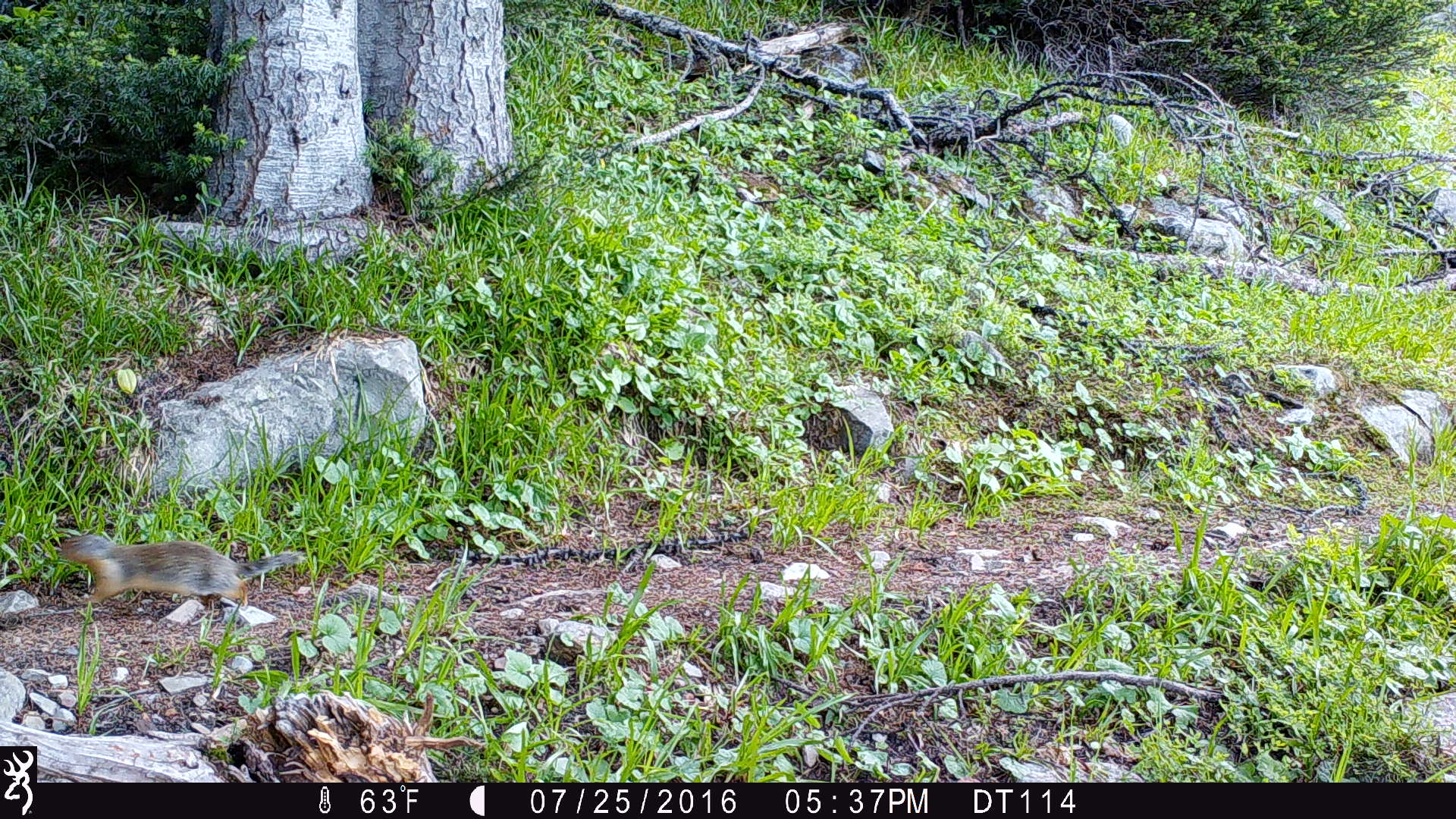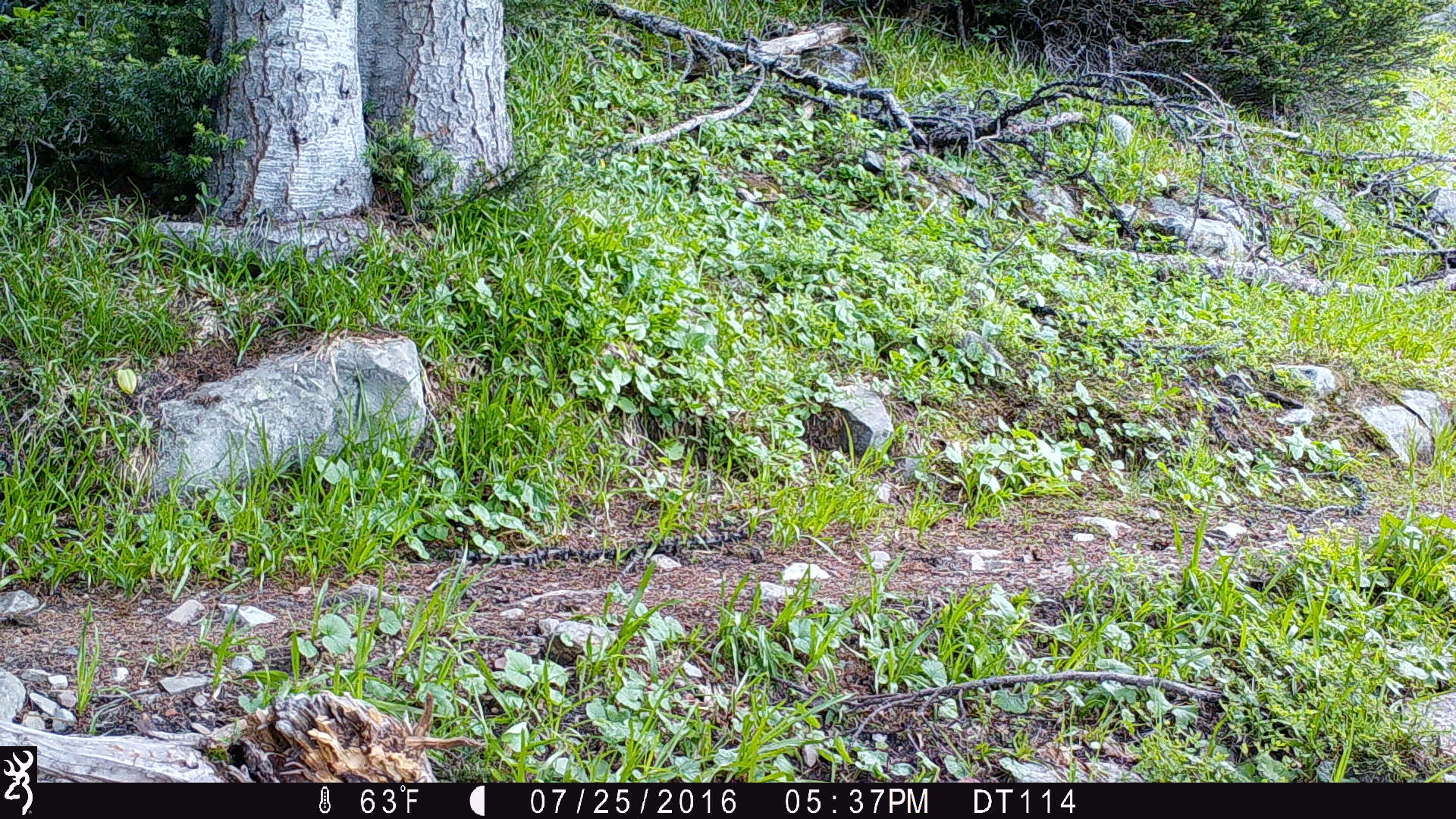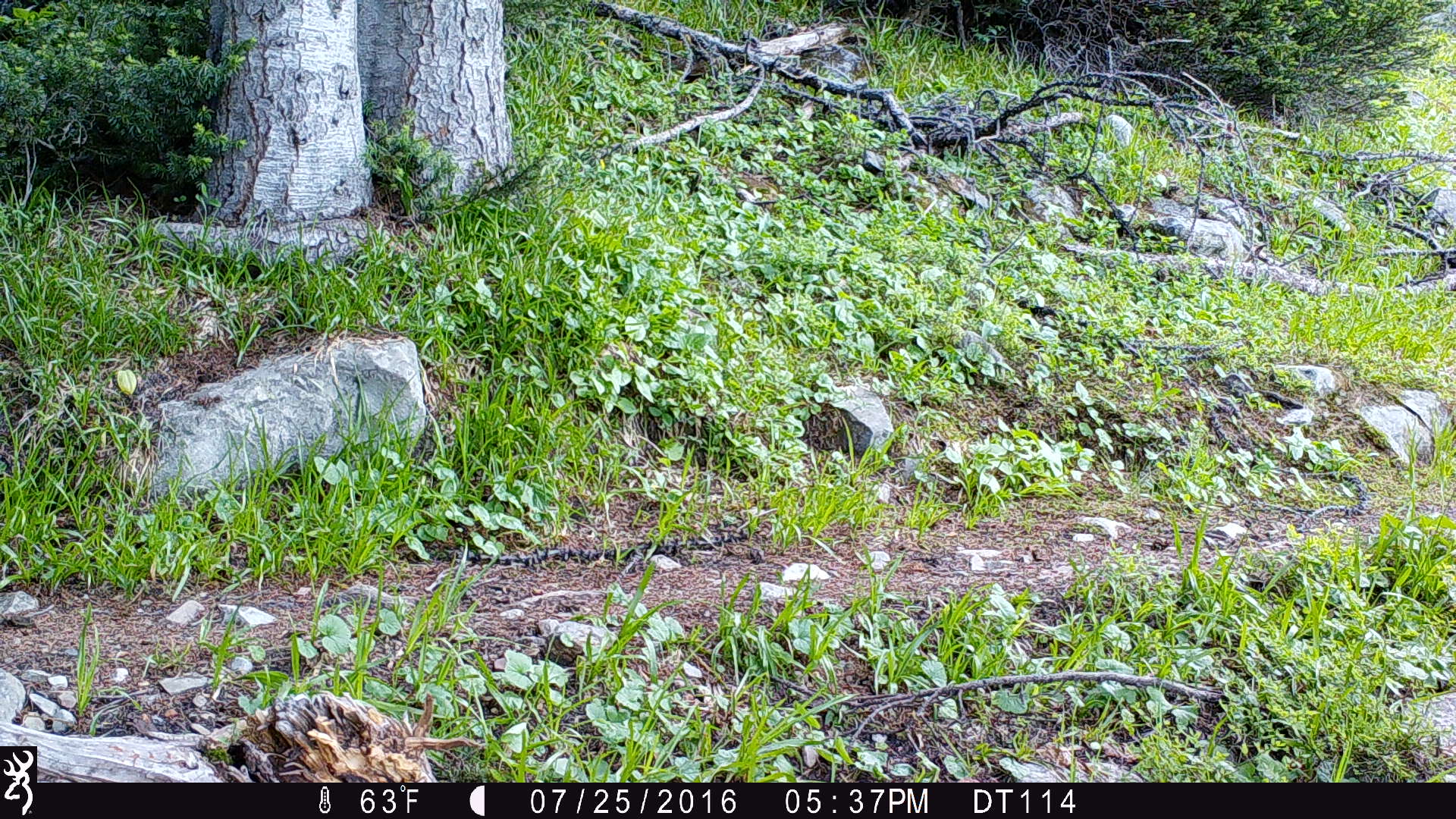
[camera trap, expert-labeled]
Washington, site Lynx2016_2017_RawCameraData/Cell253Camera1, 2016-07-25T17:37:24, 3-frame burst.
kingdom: Animalia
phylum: Chordata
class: Mammalia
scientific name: Mammalia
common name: small mammal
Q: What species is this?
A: Small mammal (Mammalia).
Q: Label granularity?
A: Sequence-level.